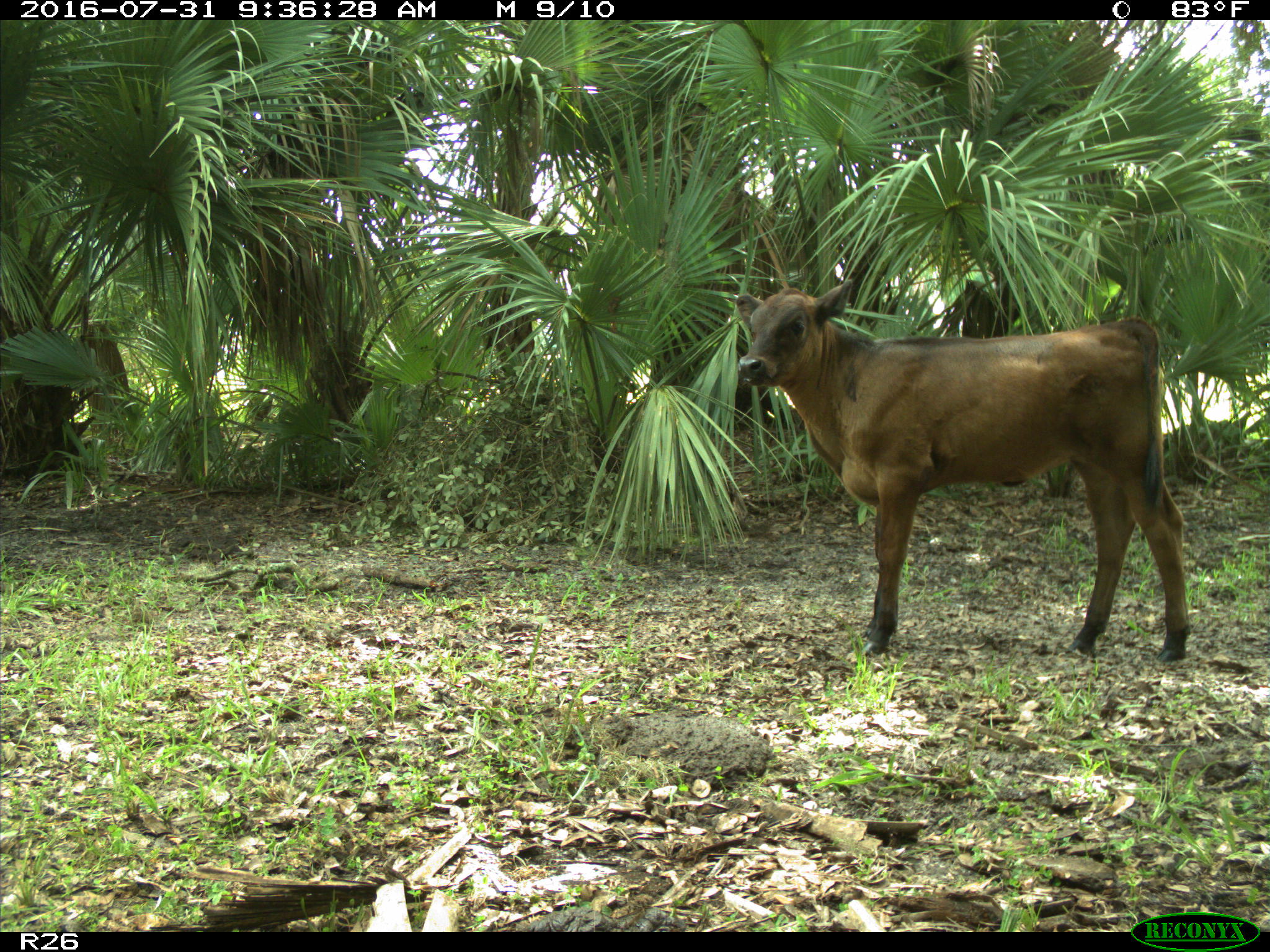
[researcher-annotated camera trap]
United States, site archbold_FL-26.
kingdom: Animalia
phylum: Chordata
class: Mammalia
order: Artiodactyla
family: Bovidae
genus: Bos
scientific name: Bos taurus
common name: domestic cow